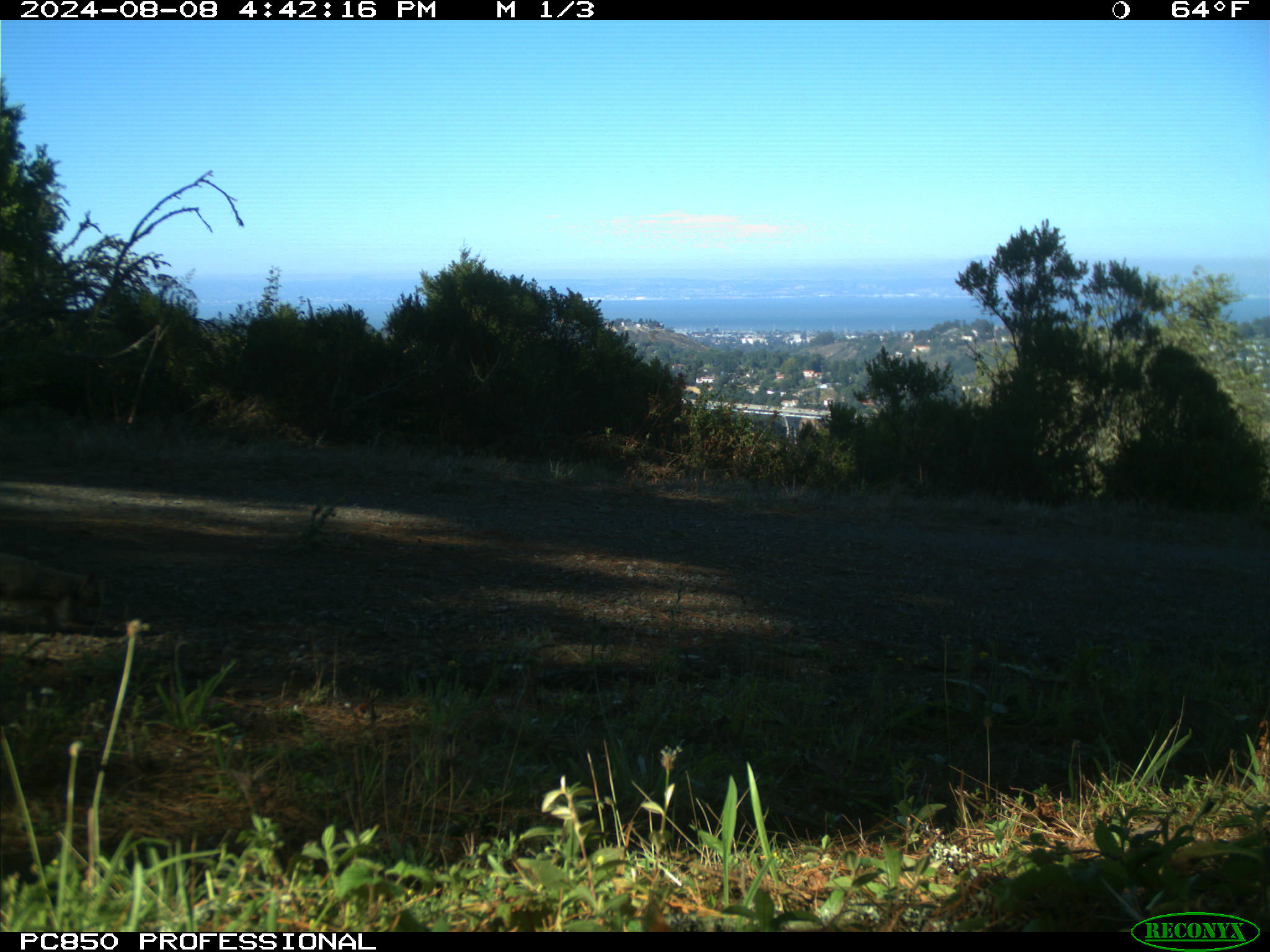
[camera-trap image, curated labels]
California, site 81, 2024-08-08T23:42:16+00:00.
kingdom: Animalia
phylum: Chordata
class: Mammalia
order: Rodentia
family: Sciuridae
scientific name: Sciuridae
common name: squirrel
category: unknown squirrel